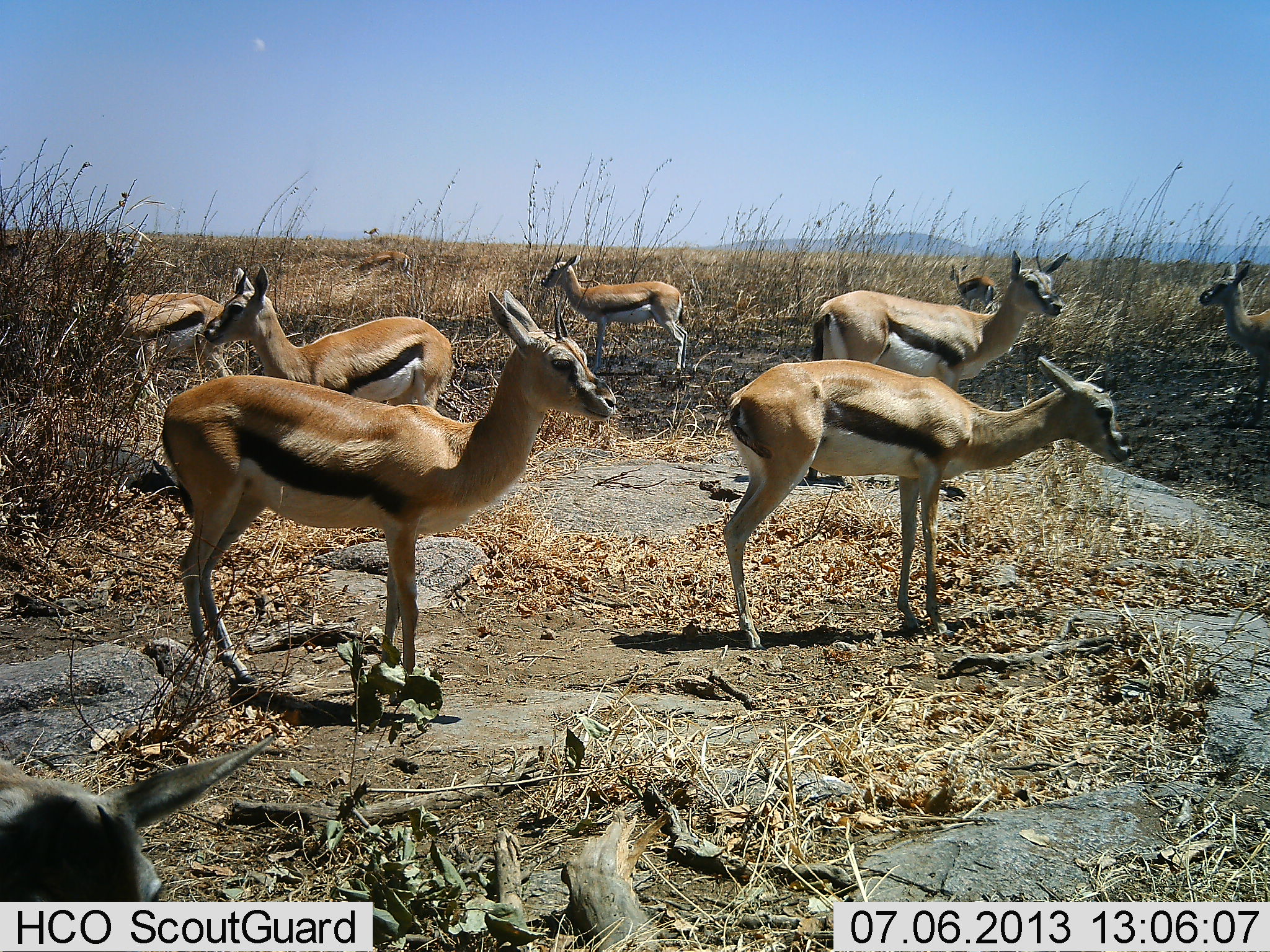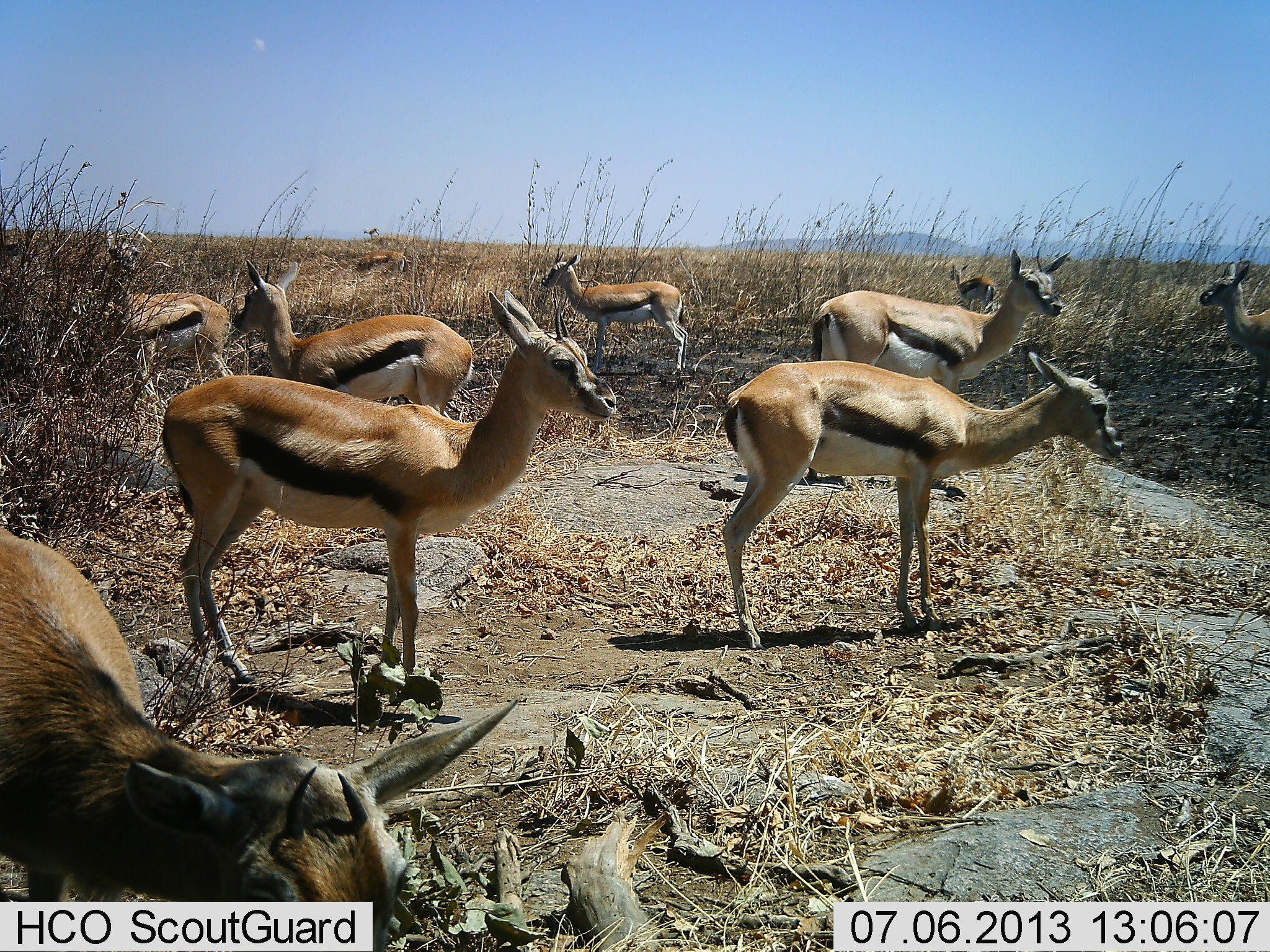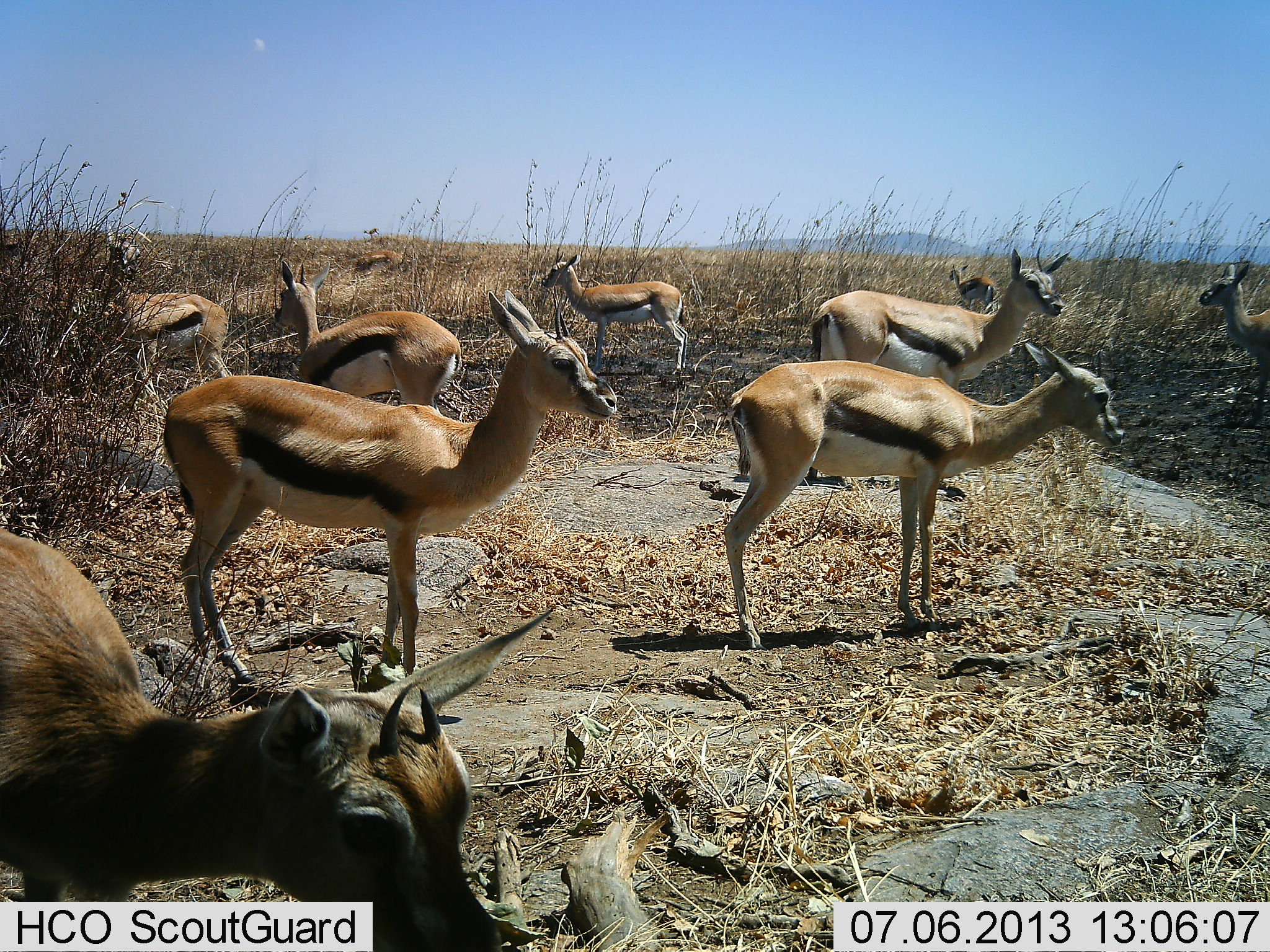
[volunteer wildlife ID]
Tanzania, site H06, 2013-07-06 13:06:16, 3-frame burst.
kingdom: Animalia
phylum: Chordata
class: Mammalia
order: Artiodactyla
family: Bovidae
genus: Eudorcas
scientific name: Eudorcas thomsonii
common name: thomson's gazelle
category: gazellethomsons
Gazellethomsons (thomson's gazelle) (Eudorcas thomsonii), count 11-50. Behavior (volunteer vote fractions): standing 100%, resting 10%, moving 10%, interacting 20%. Young present (vote fraction): 0%. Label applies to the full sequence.